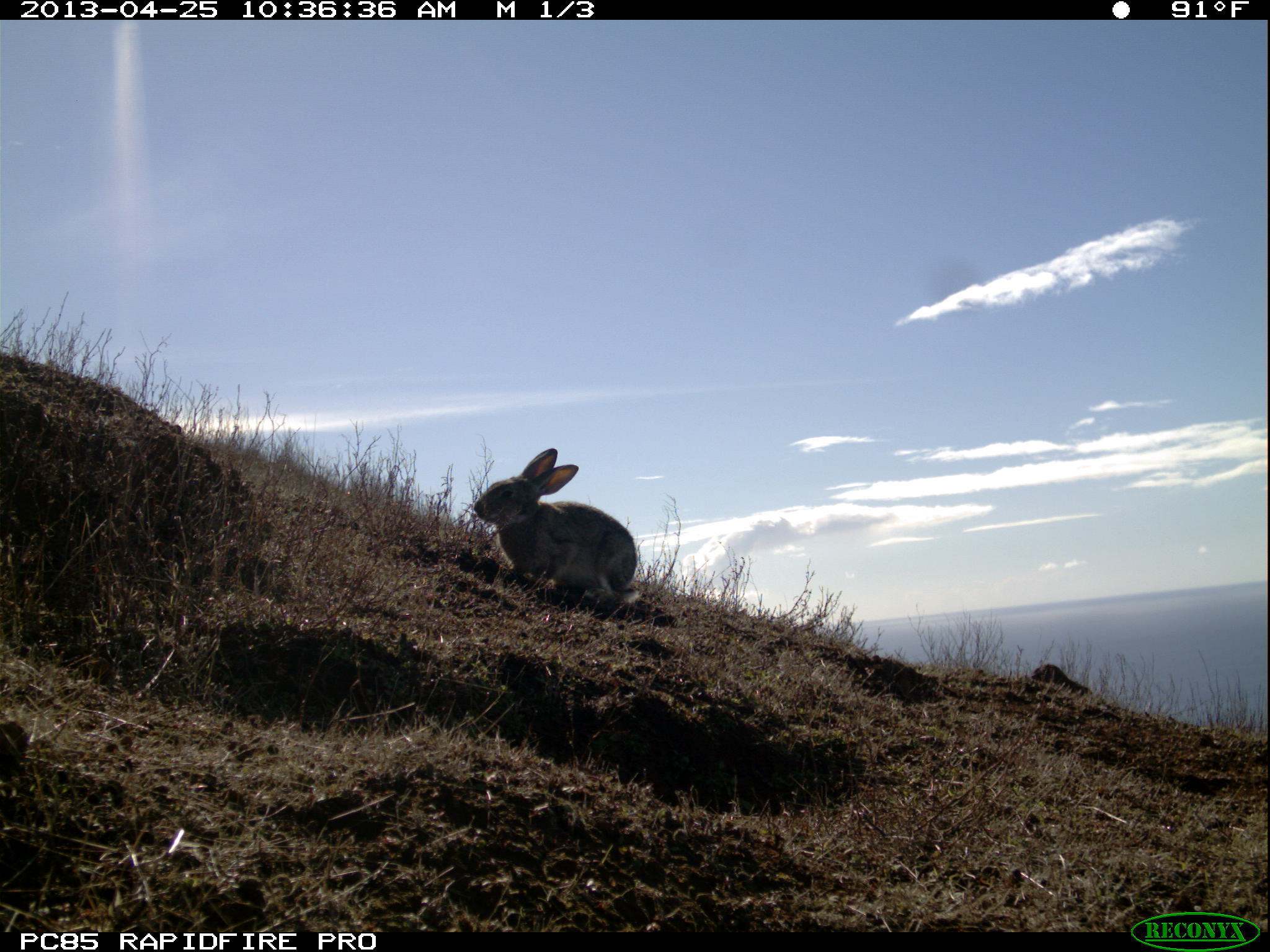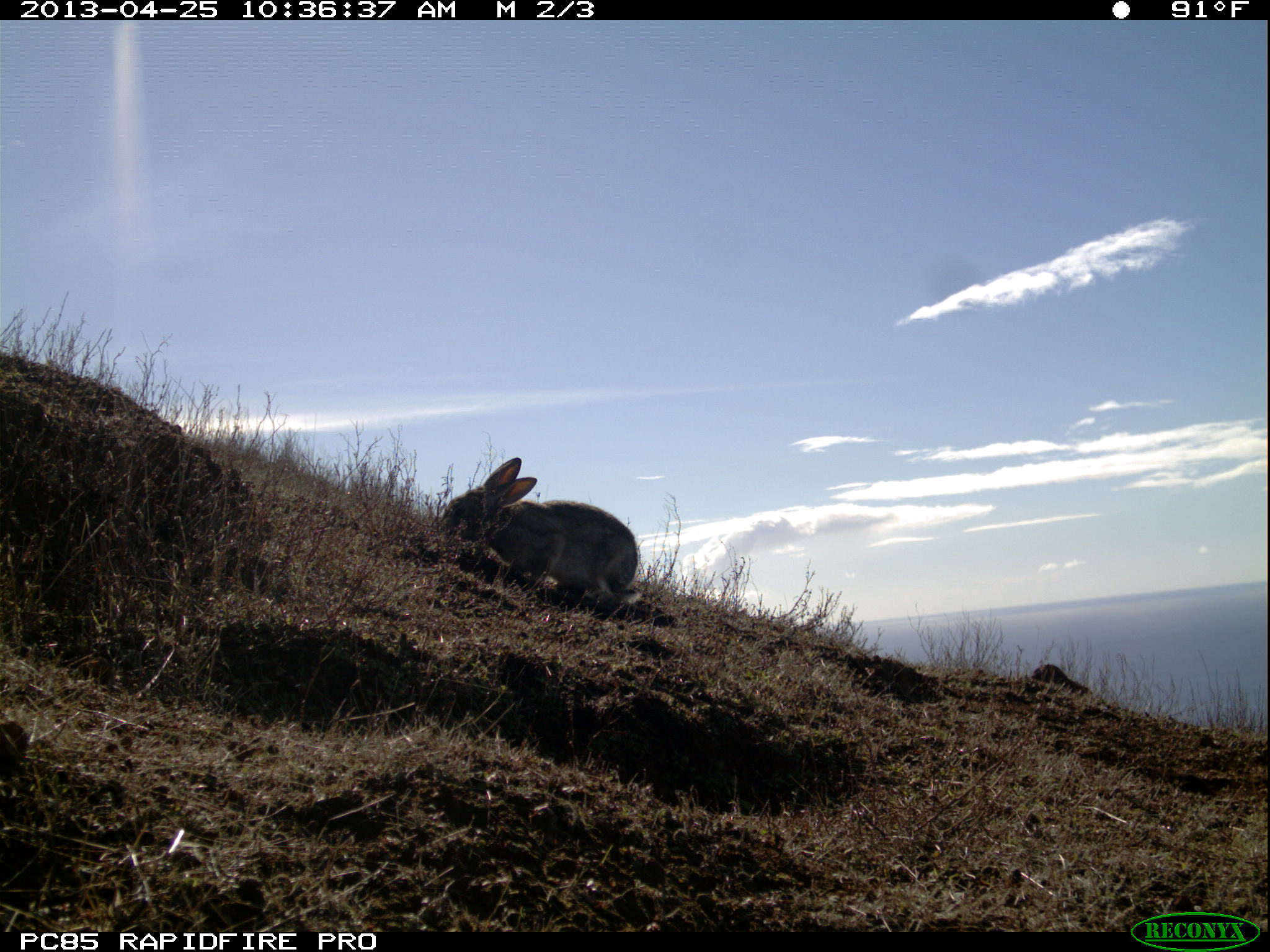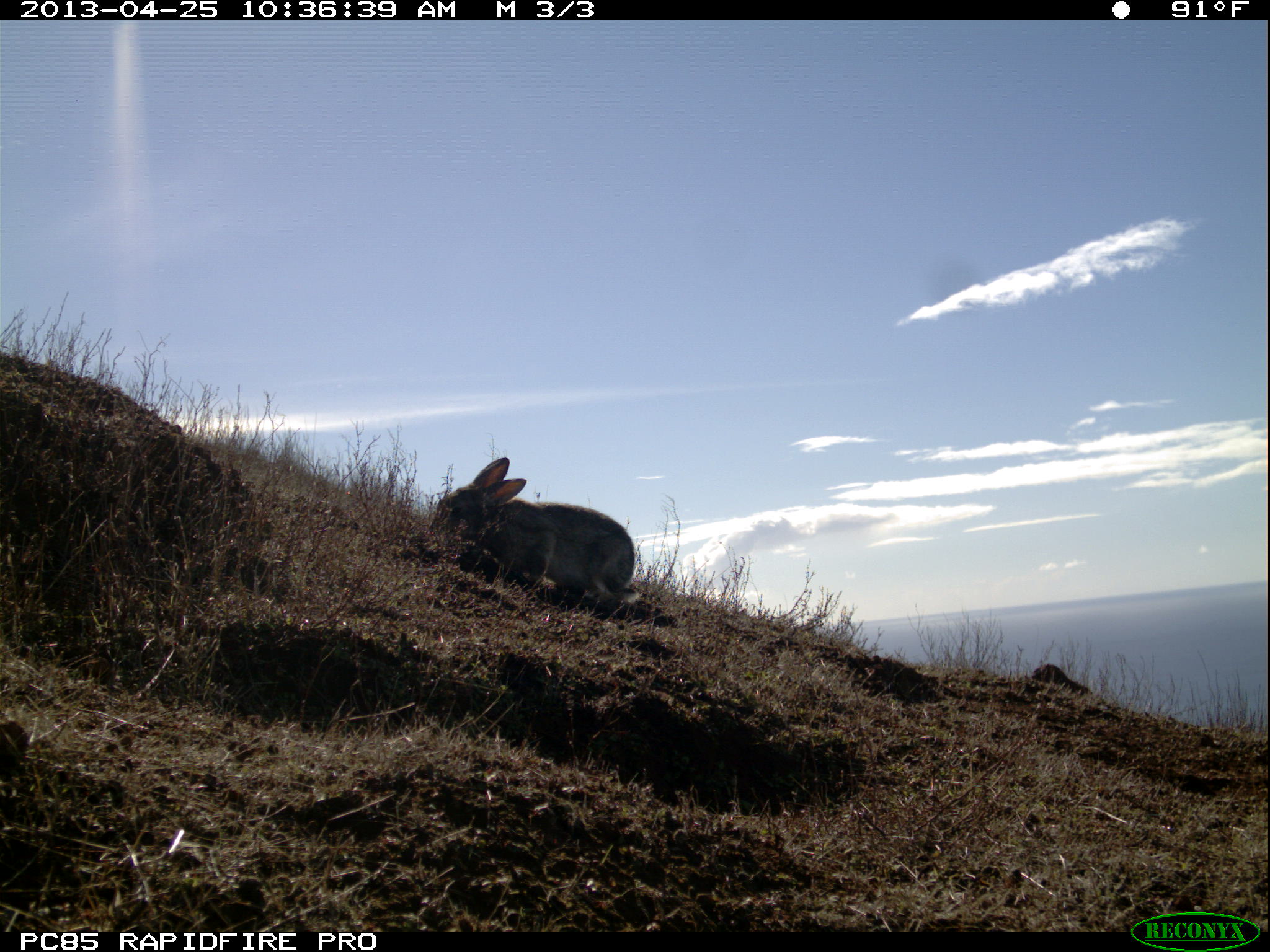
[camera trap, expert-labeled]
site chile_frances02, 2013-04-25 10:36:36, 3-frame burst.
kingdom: Animalia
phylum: Chordata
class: Mammalia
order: Lagomorpha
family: Leporidae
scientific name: Leporidae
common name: rabbits and hares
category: rabbit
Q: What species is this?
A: Rabbit (rabbits and hares) (Leporidae).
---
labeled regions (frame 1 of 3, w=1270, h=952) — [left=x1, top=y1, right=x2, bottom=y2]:
rabbit: [left=466, top=445, right=639, bottom=611]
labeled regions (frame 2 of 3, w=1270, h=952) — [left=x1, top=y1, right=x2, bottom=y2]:
rabbit: [left=438, top=455, right=640, bottom=611]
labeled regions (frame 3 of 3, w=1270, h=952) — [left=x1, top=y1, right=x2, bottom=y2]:
rabbit: [left=426, top=456, right=637, bottom=612]